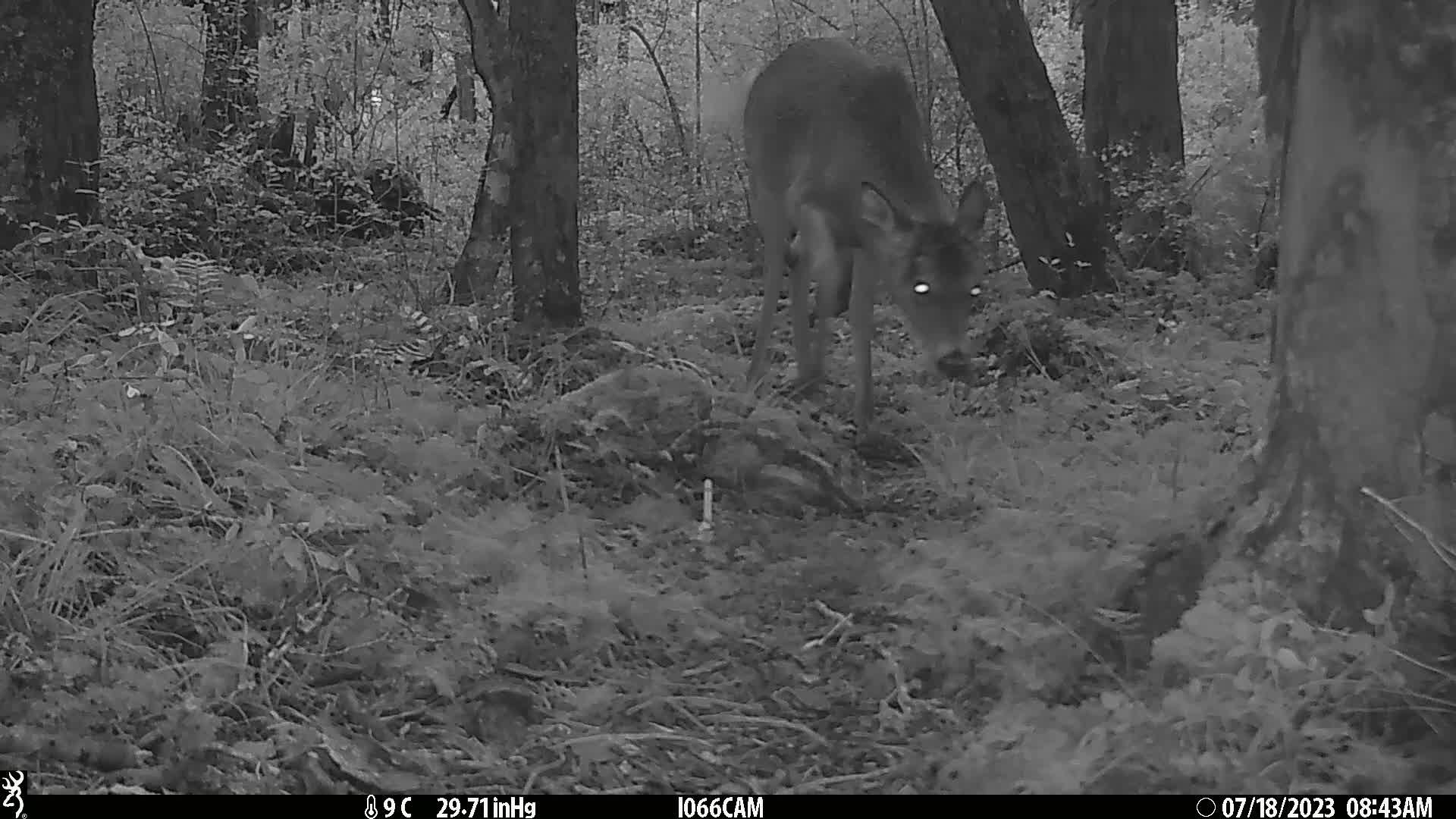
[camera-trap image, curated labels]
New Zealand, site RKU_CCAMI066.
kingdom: Animalia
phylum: Chordata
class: Mammalia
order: Artiodactyla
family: Cervidae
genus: Odocoileus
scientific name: Odocoileus virginianus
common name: white-tailed deer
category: white tailed deer